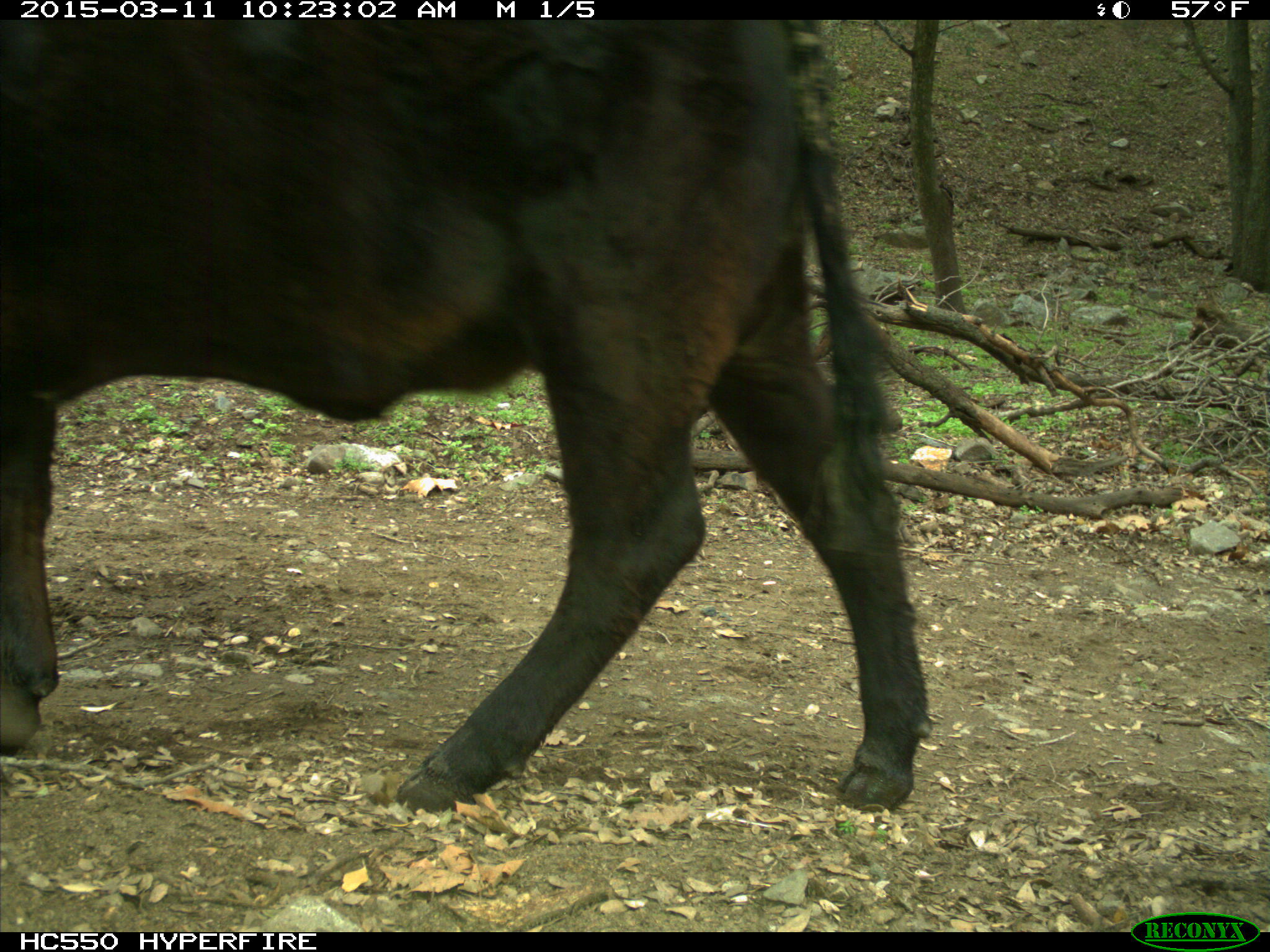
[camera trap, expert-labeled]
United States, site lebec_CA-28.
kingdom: Animalia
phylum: Chordata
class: Mammalia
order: Artiodactyla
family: Bovidae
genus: Bos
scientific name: Bos taurus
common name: domestic cow